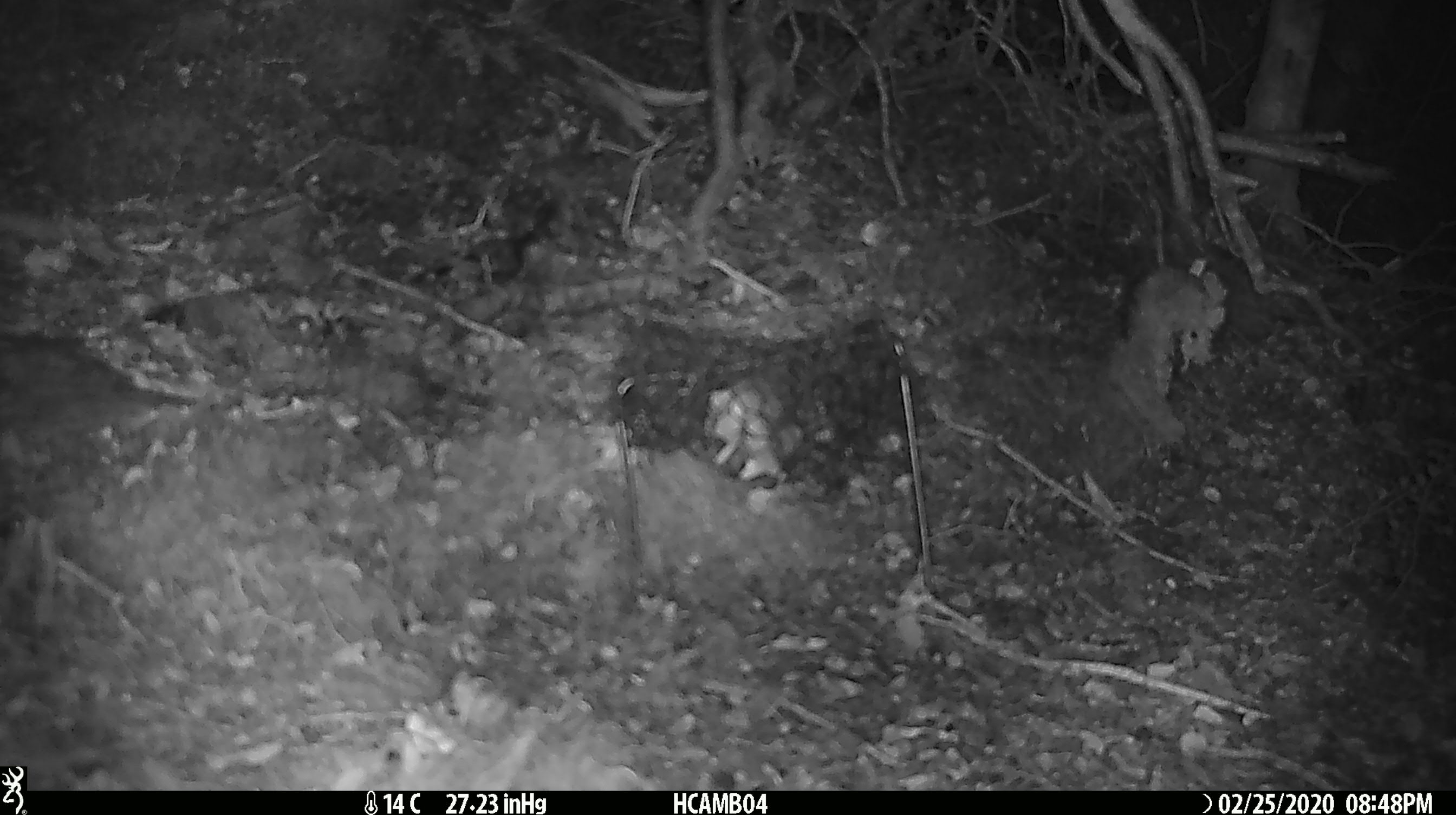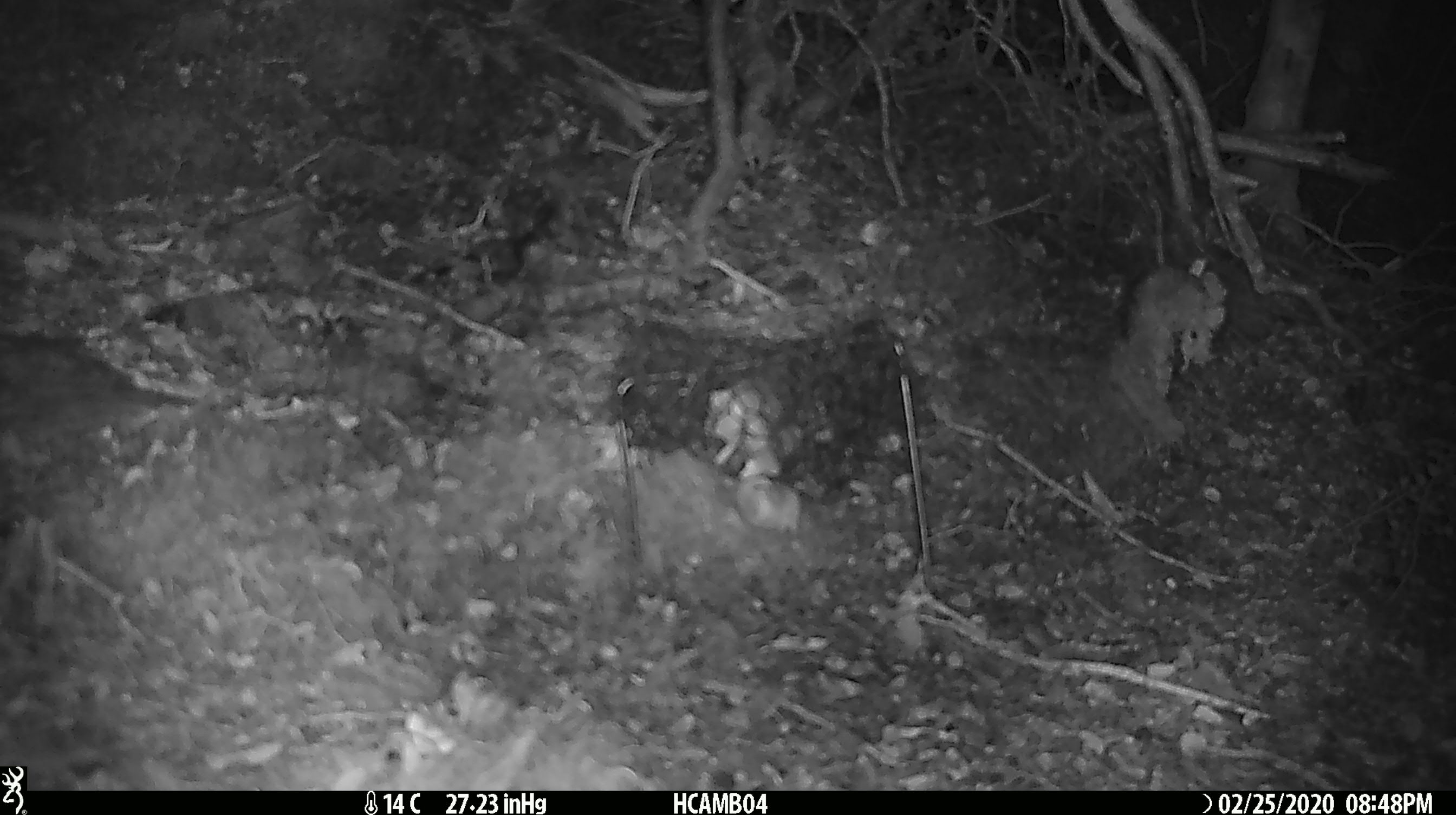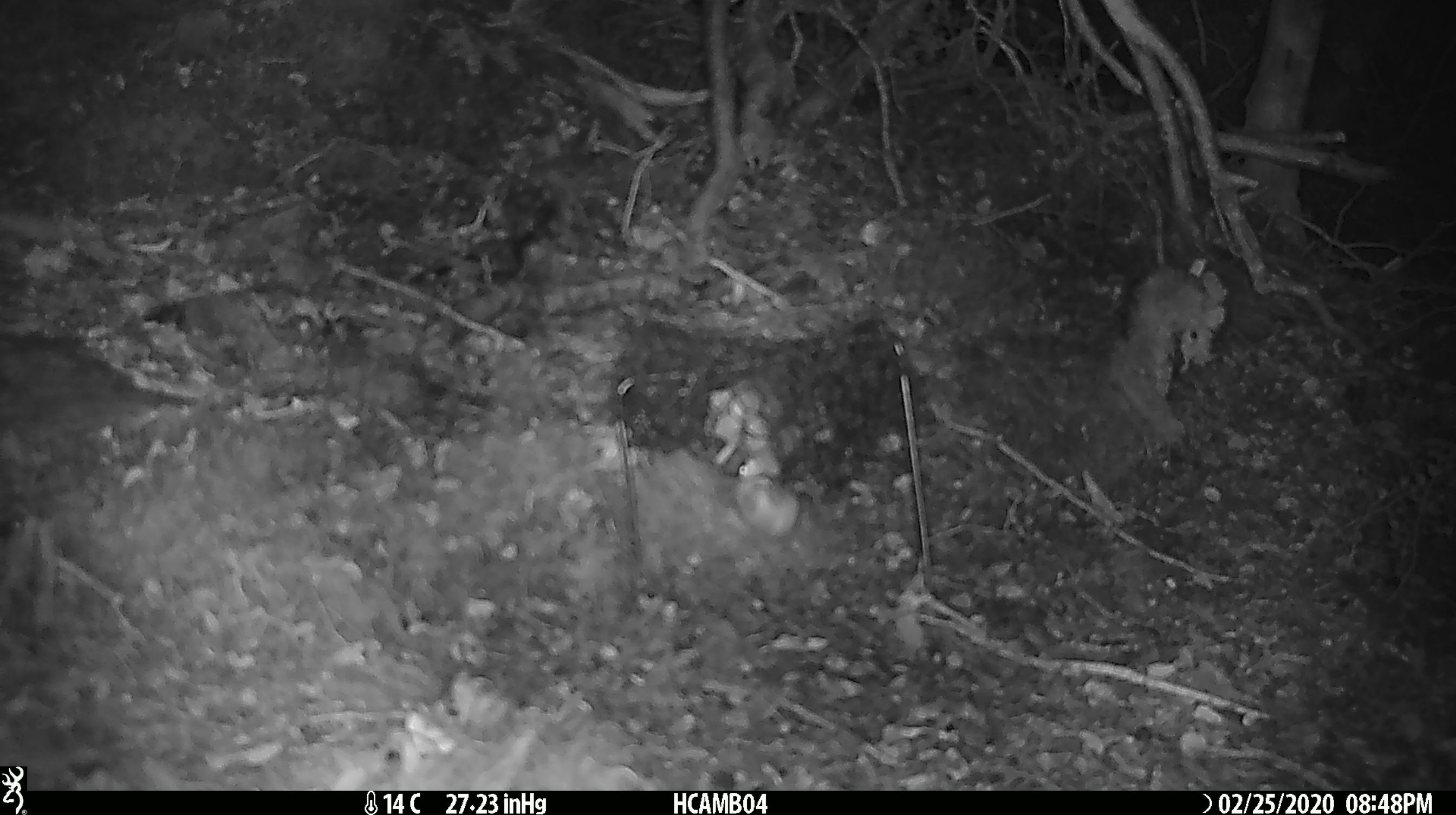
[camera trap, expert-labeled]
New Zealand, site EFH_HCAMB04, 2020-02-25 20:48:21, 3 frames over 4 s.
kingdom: Animalia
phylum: Chordata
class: Mammalia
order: Rodentia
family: Muridae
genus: Mus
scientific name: Mus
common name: mouse